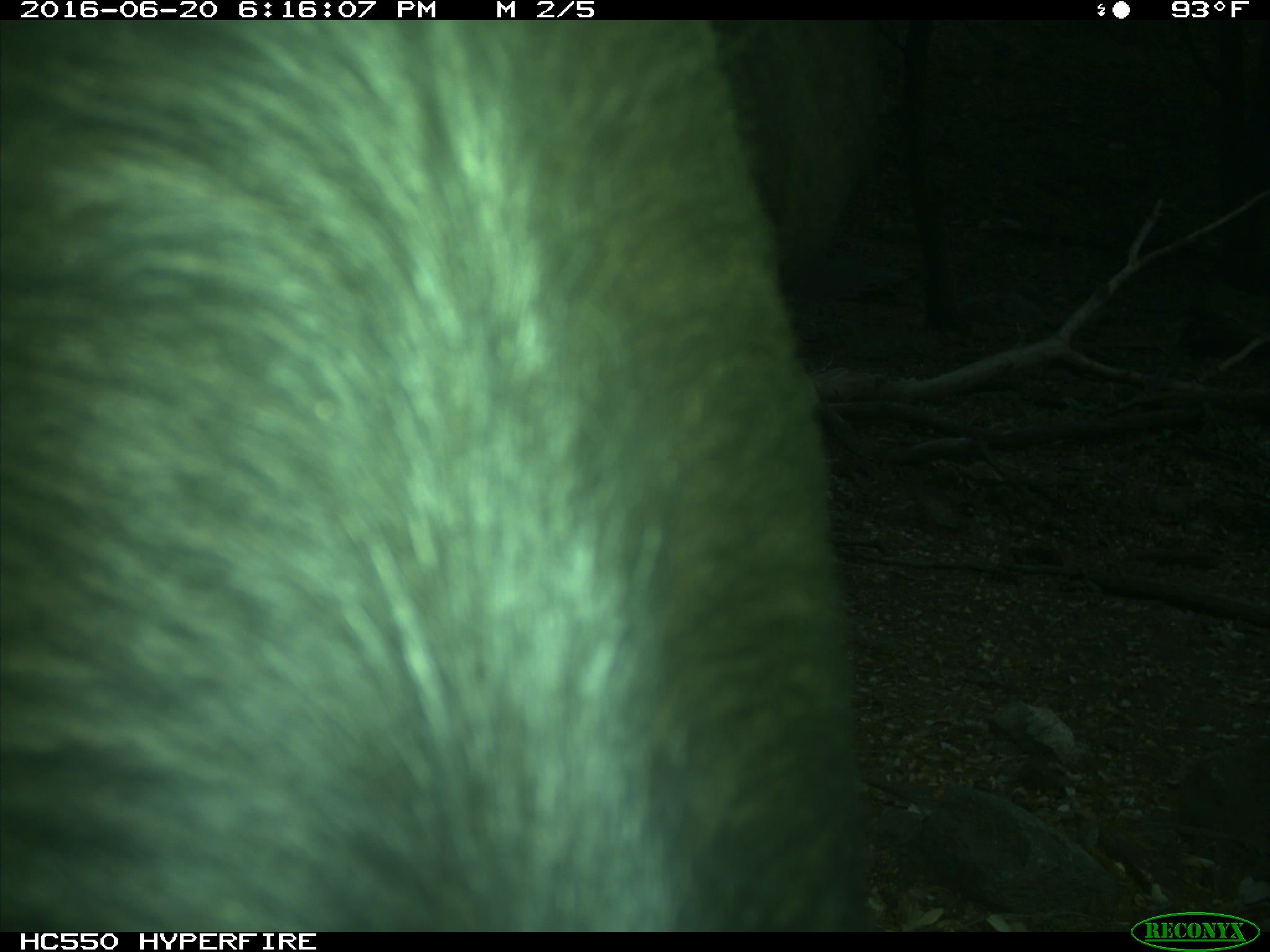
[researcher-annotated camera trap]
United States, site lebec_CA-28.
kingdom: Animalia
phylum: Chordata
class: Mammalia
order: Artiodactyla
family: Bovidae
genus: Bos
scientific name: Bos taurus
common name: domestic cow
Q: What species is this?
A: Bos taurus (domestic cow).